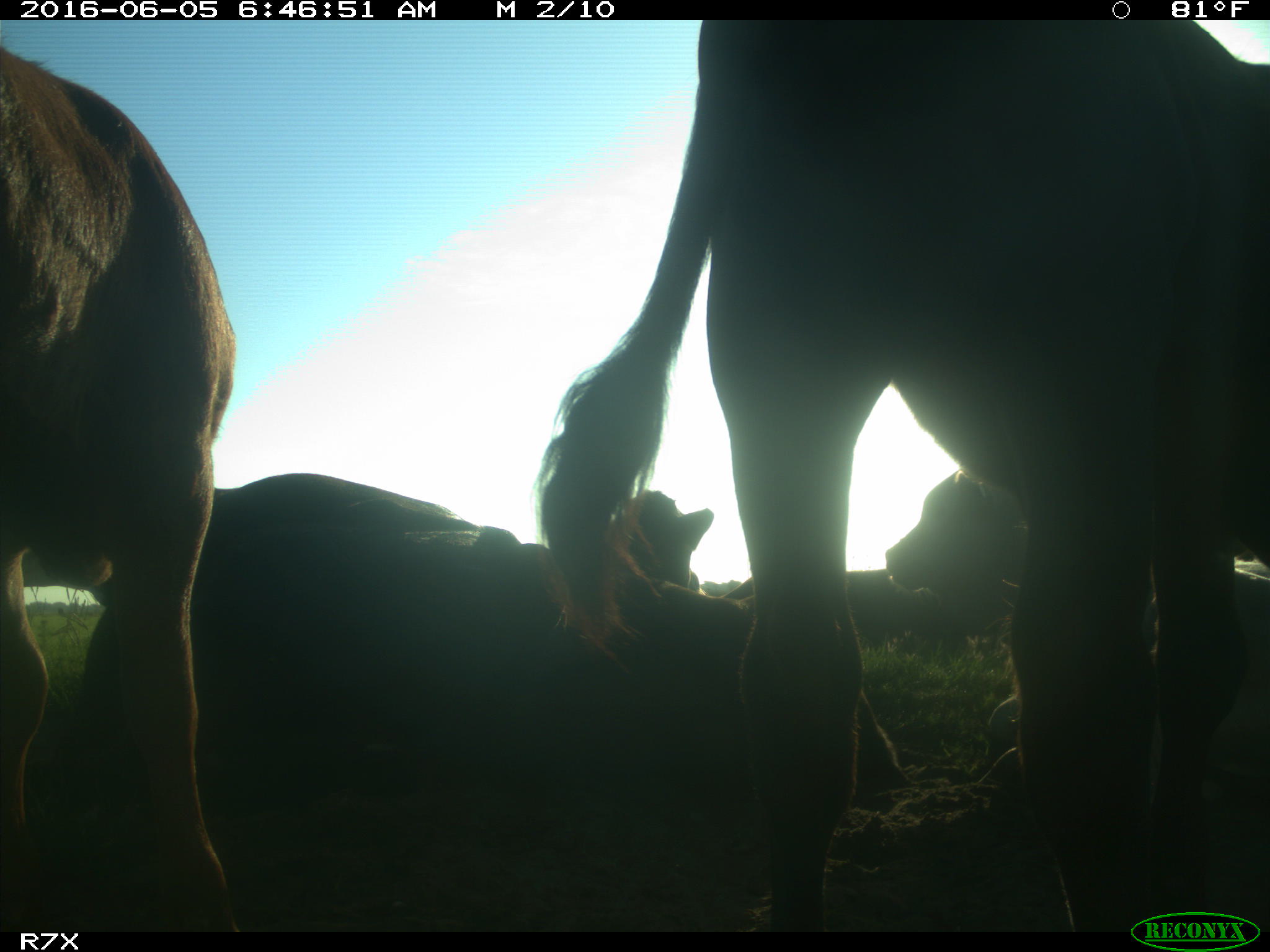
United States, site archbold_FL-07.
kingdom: Animalia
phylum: Chordata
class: Mammalia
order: Artiodactyla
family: Bovidae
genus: Bos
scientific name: Bos taurus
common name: domestic cow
Bos taurus (domestic cow).